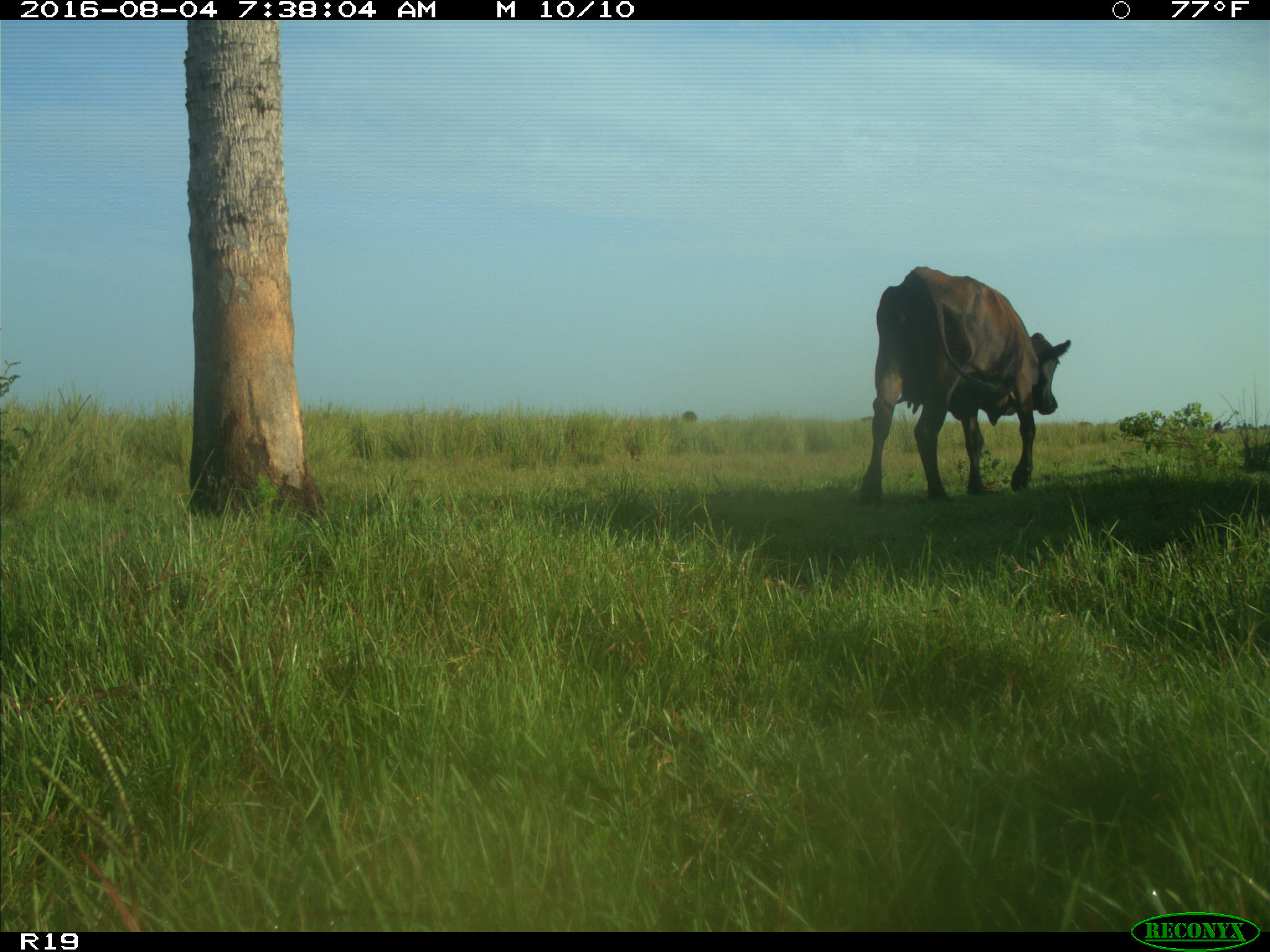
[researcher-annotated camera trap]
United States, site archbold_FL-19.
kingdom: Animalia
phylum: Chordata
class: Mammalia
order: Artiodactyla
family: Bovidae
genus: Bos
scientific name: Bos taurus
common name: domestic cow